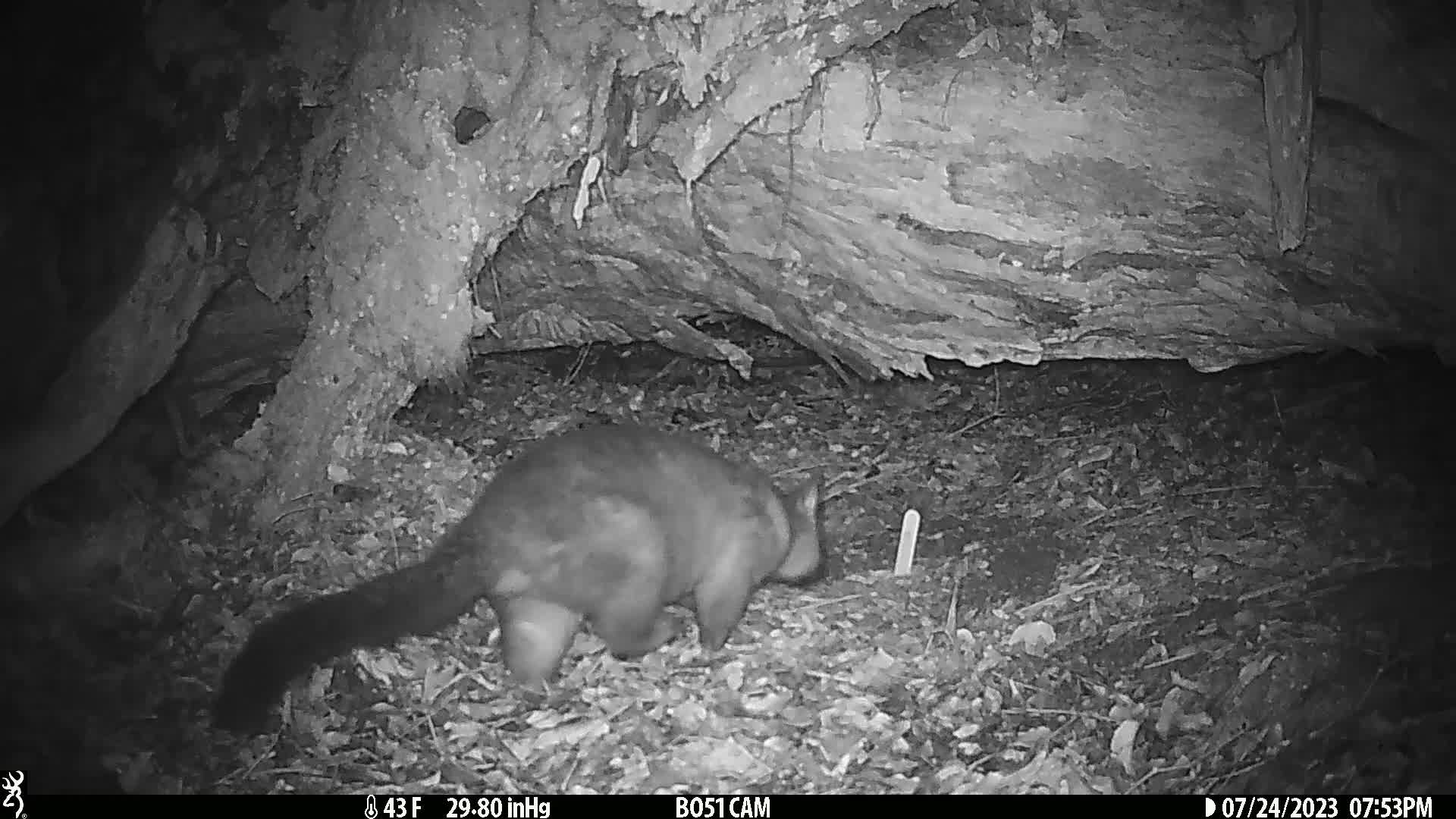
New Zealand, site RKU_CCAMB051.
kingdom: Animalia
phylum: Chordata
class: Mammalia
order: Diprotodontia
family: Phalangeridae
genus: Trichosurus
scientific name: Trichosurus vulpecula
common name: common brushtail possum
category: possum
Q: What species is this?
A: Possum (common brushtail possum) (Trichosurus vulpecula).